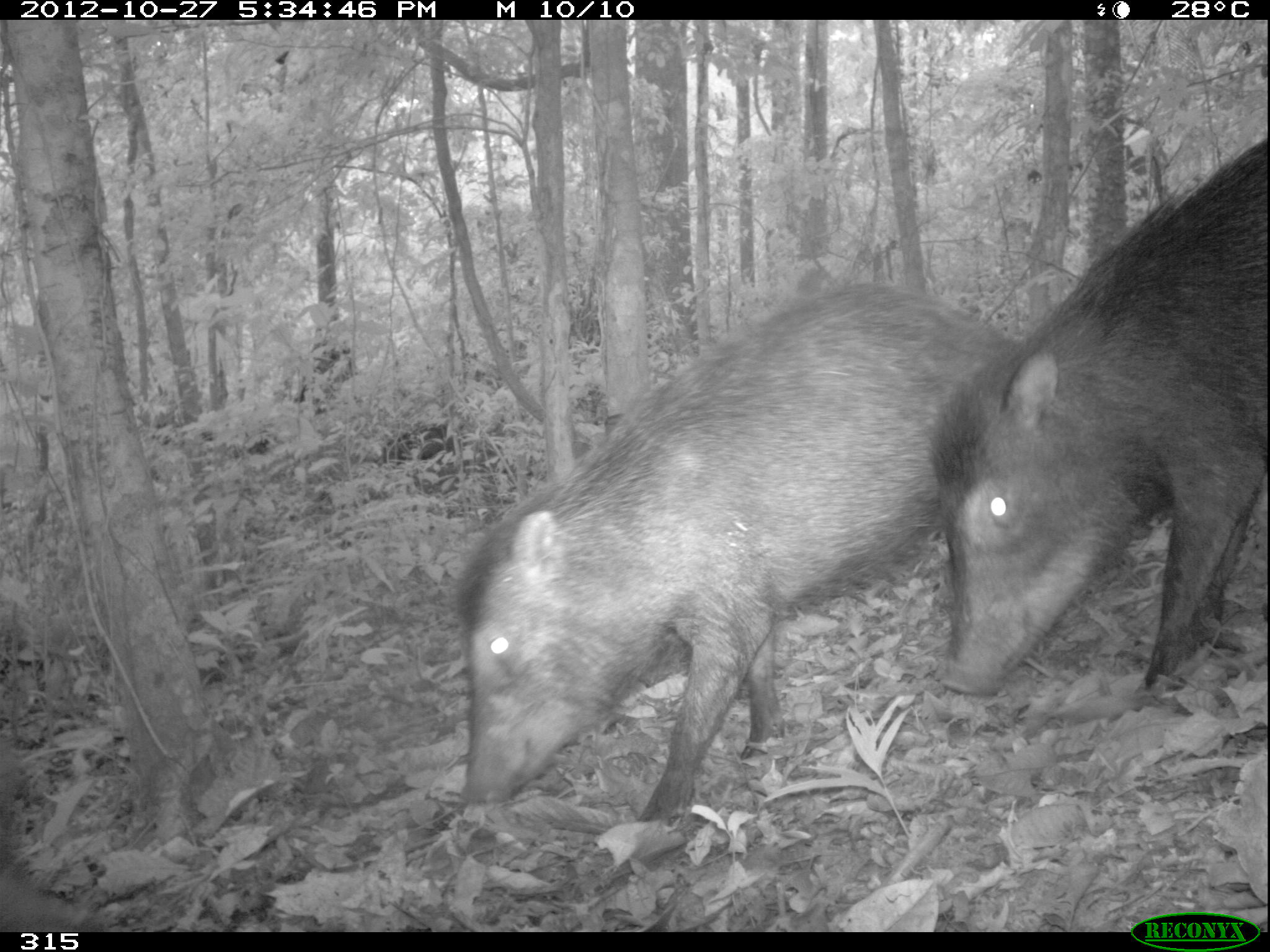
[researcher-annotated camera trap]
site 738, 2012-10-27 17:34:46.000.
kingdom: Animalia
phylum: Chordata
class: Mammalia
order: Artiodactyla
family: Tayassuidae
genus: Tayassu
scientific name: Tayassu pecari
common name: white-lipped peccary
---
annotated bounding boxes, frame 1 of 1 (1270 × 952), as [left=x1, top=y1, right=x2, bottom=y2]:
tayassu pecari: [left=455, top=283, right=1016, bottom=834]; [left=928, top=138, right=1268, bottom=696]